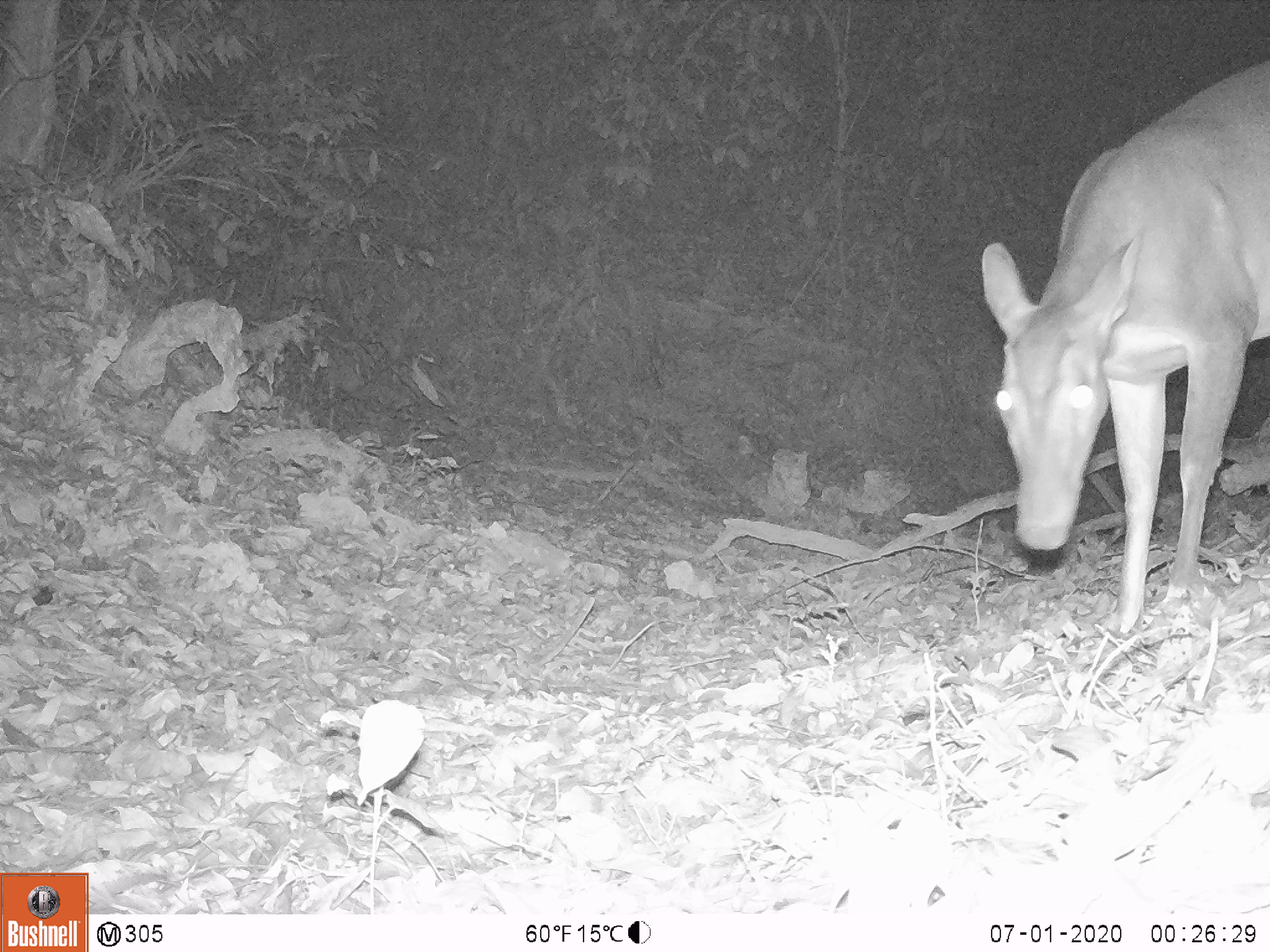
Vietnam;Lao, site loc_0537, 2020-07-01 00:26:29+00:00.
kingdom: Animalia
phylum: Chordata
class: Mammalia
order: Artiodactyla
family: Cervidae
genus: Muntiacus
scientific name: Muntiacus vuquangensis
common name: large-antlered muntjac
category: large antlered muntjac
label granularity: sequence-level